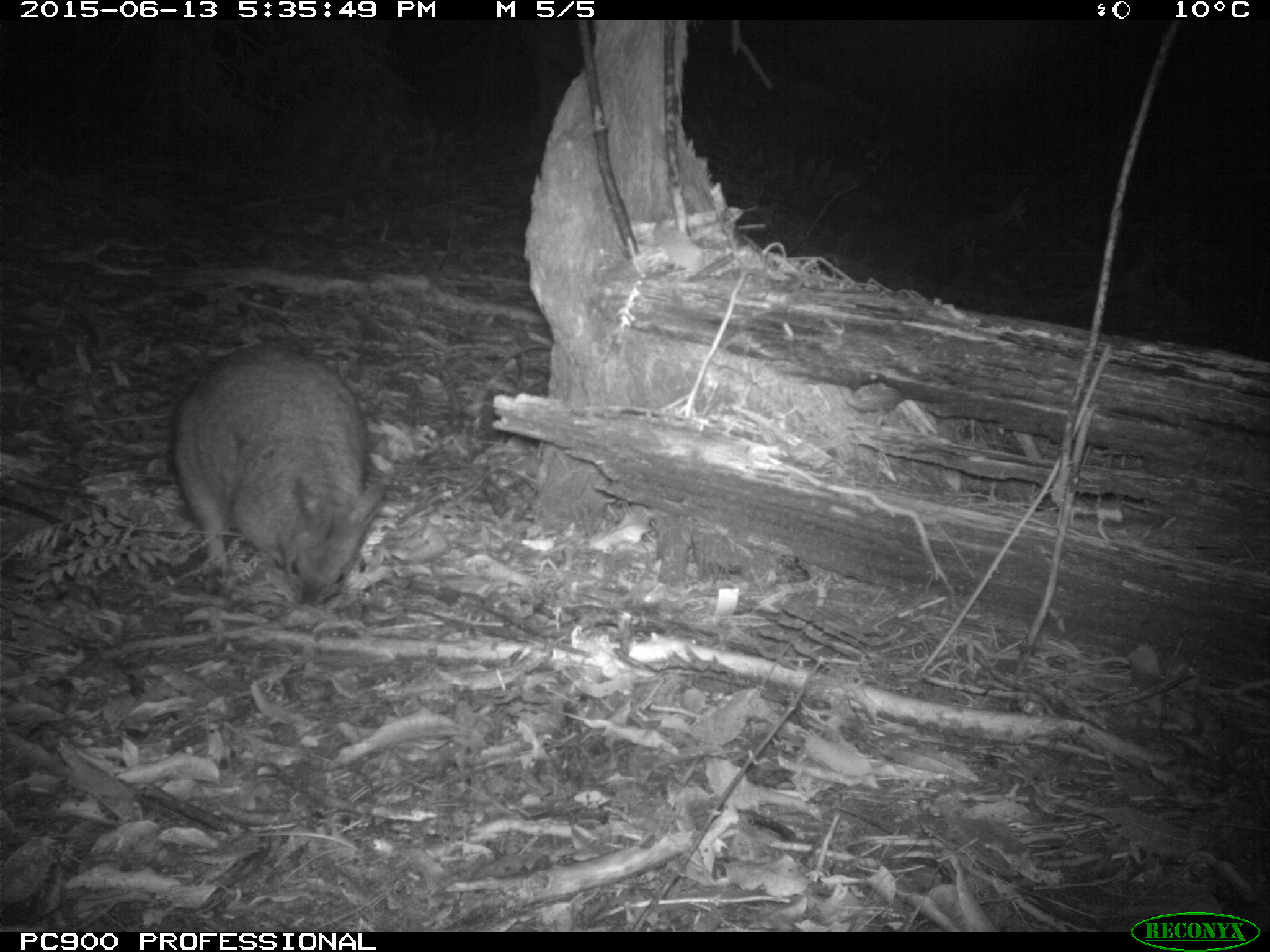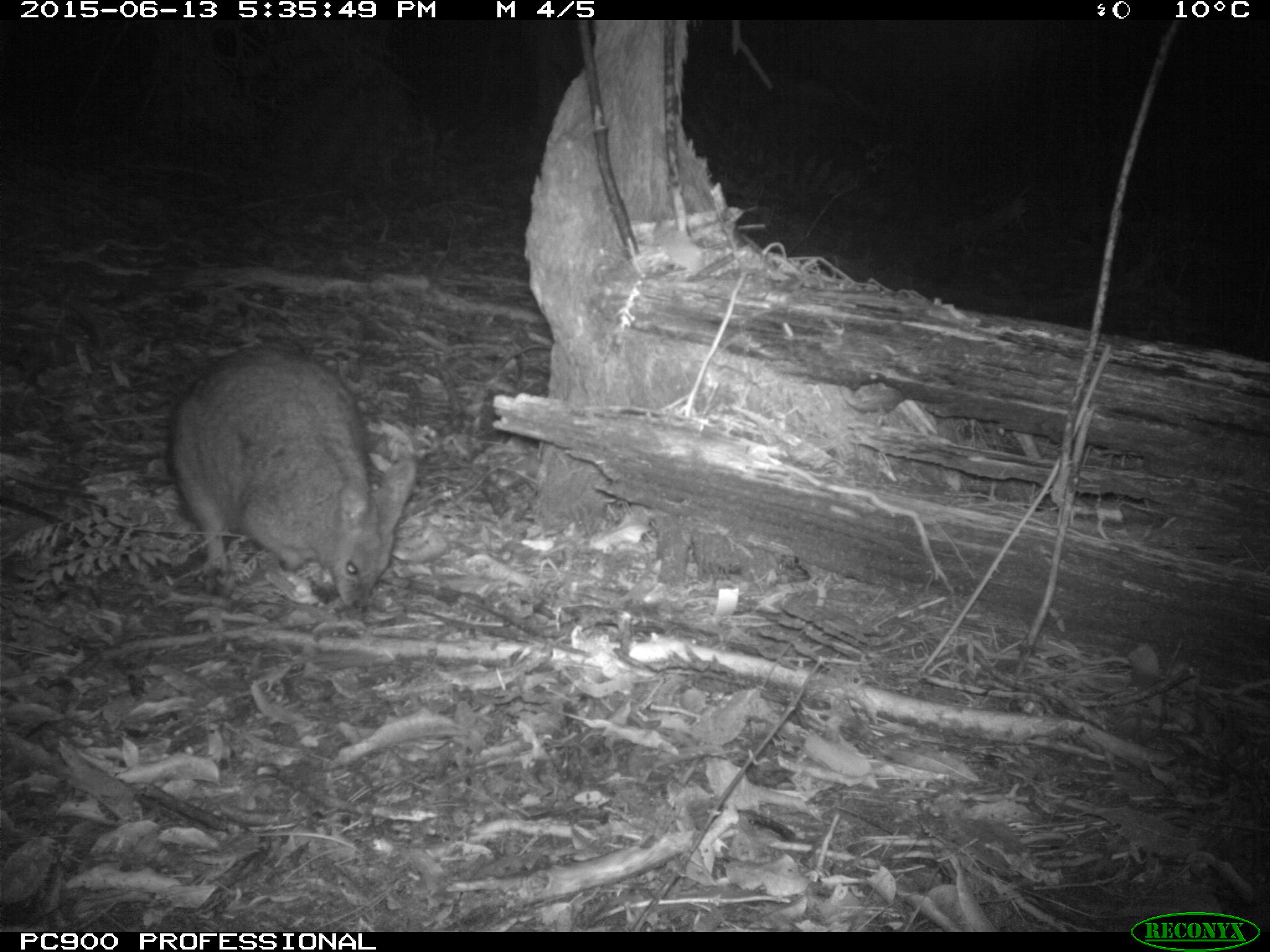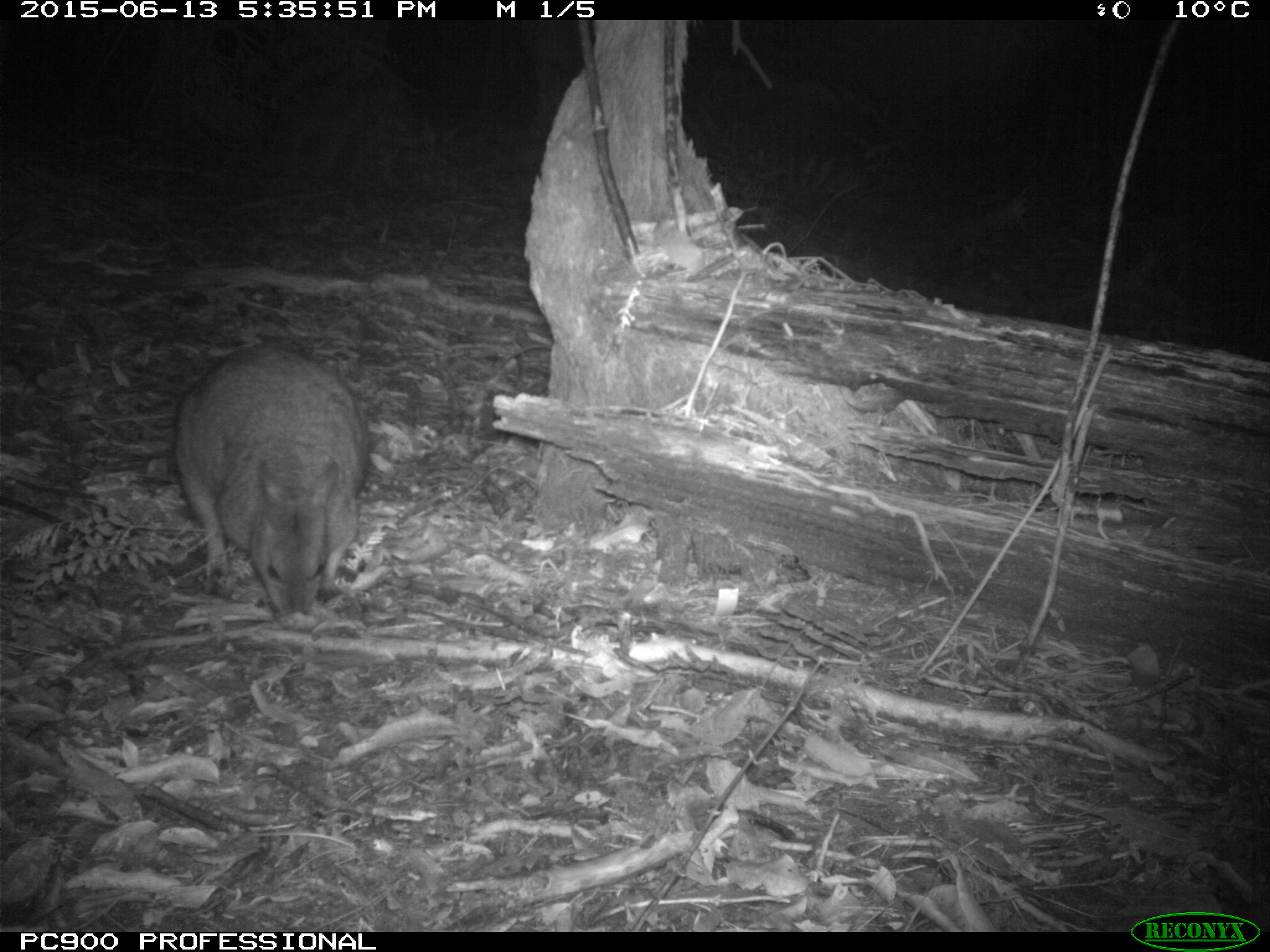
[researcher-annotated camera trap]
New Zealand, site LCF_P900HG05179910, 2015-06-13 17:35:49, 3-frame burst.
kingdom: Animalia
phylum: Chordata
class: Mammalia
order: Diprotodontia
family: Macropodidae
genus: Notamacropus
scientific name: Notamacropus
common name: wallaby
Wallaby (Notamacropus).